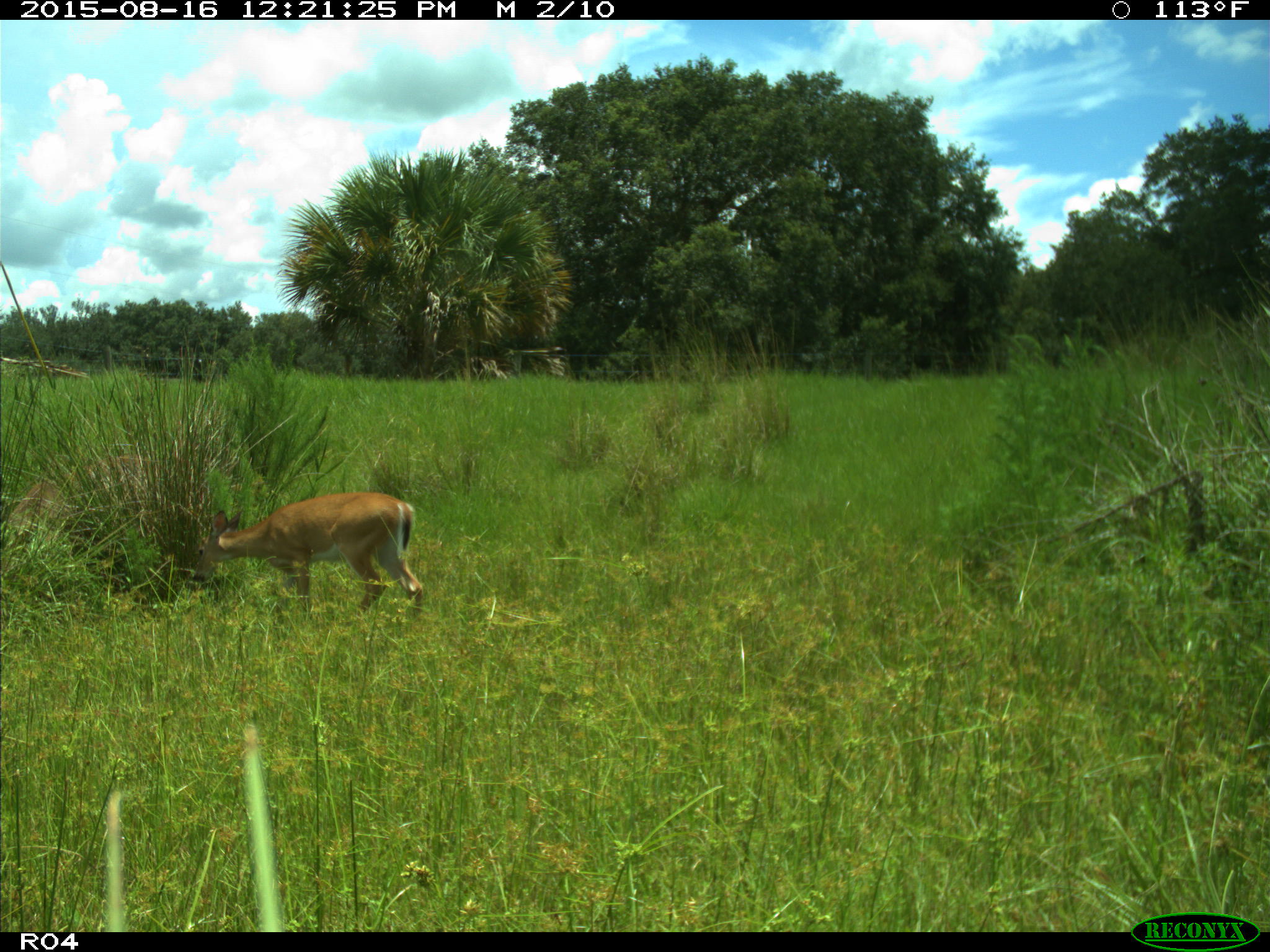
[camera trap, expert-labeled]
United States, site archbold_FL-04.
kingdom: Animalia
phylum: Chordata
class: Mammalia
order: Artiodactyla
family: Cervidae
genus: Odocoileus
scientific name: Odocoileus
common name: deer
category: unidentified deer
Unidentified deer (deer) (Odocoileus).